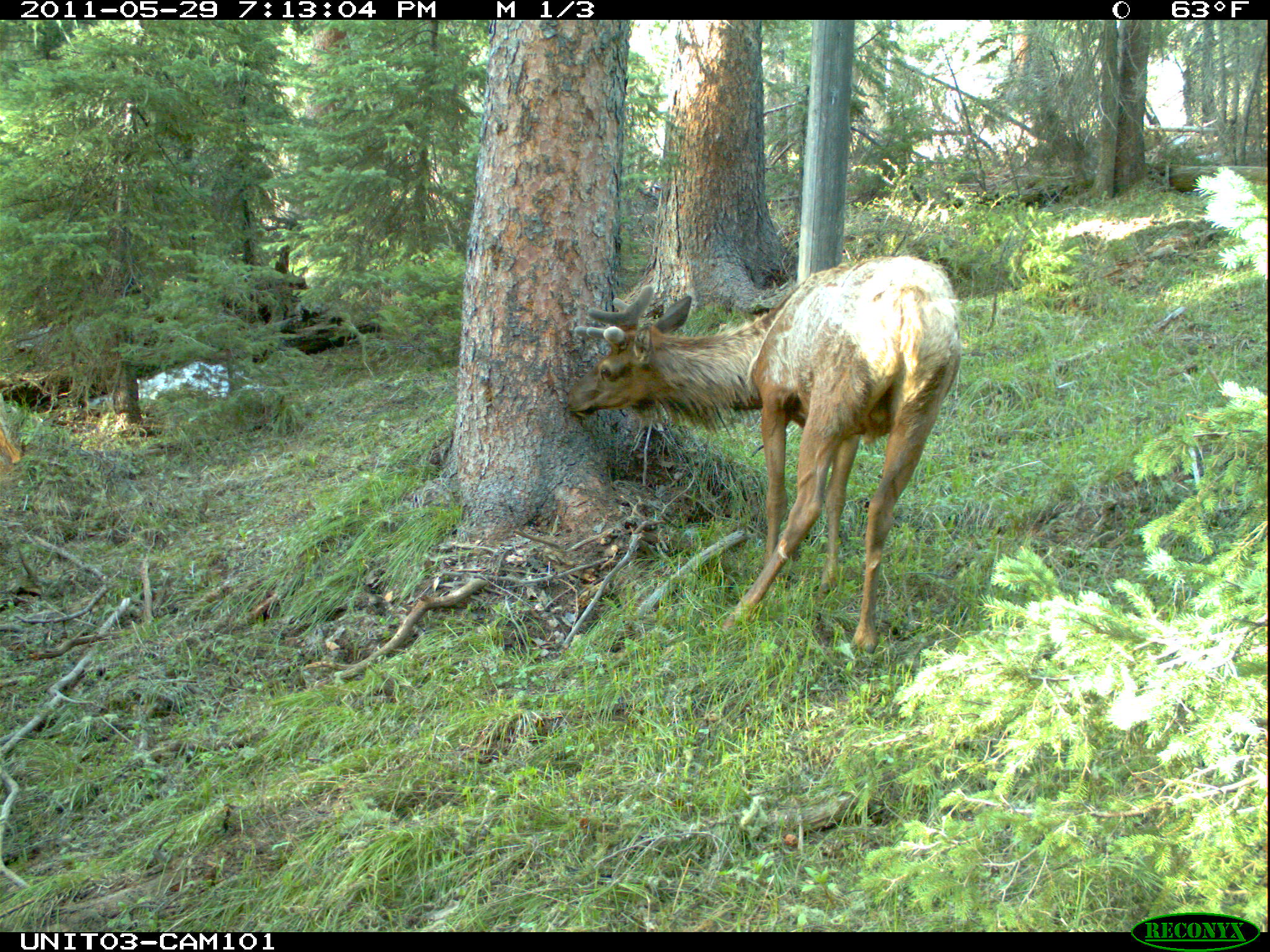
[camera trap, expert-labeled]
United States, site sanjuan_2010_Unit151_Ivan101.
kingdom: Animalia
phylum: Chordata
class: Mammalia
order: Artiodactyla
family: Cervidae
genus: Cervus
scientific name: Cervus elaphus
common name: red deer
Cervus elaphus (red deer).